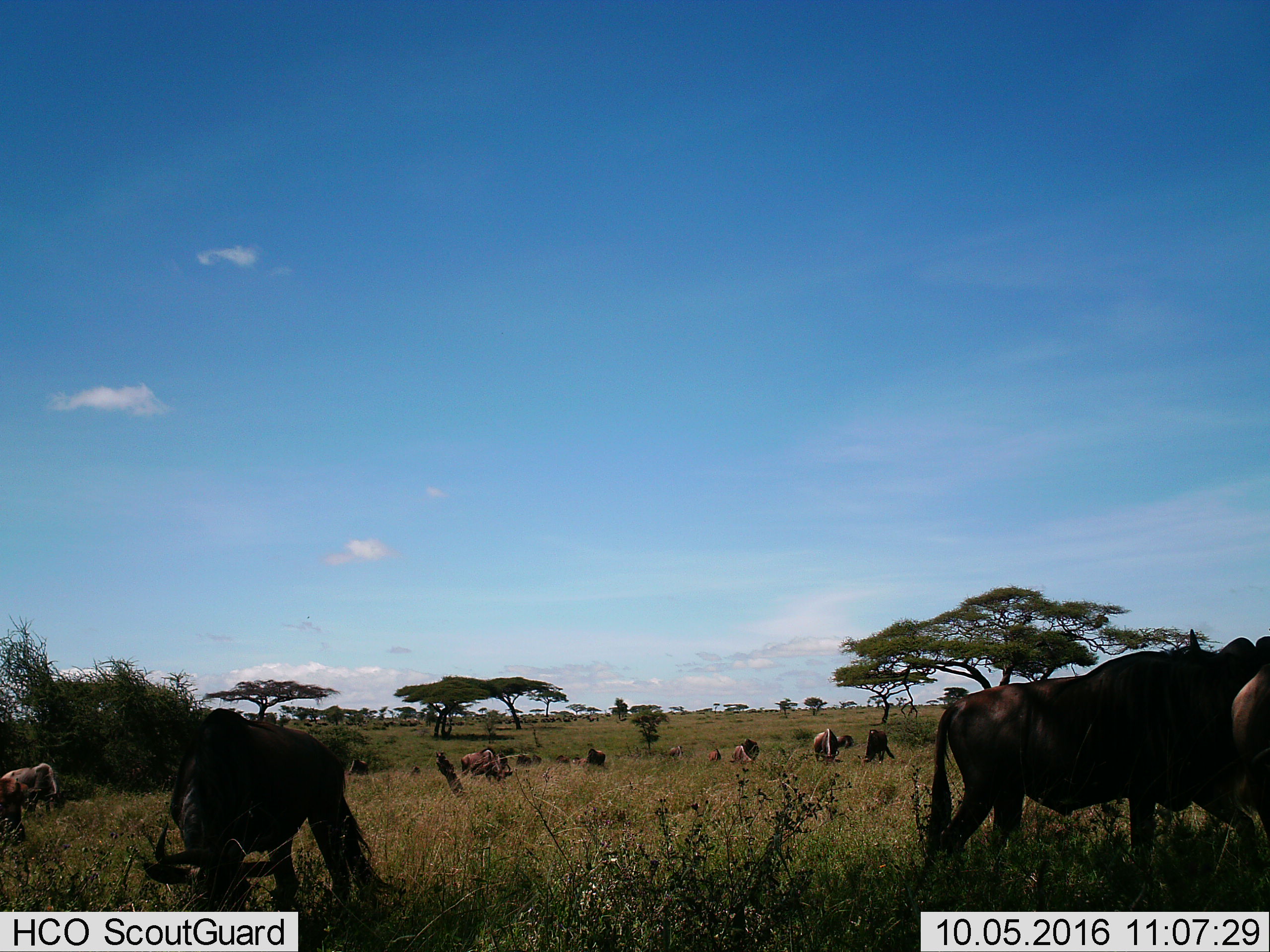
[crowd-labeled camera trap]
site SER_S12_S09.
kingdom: Animalia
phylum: Chordata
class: Mammalia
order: Artiodactyla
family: Bovidae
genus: Connochaetes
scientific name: Connochaetes taurinus taurinus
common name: blue wildebeest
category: wildebeestblue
Wildebeestblue (blue wildebeest) (Connochaetes taurinus taurinus), count 11-50. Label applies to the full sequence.